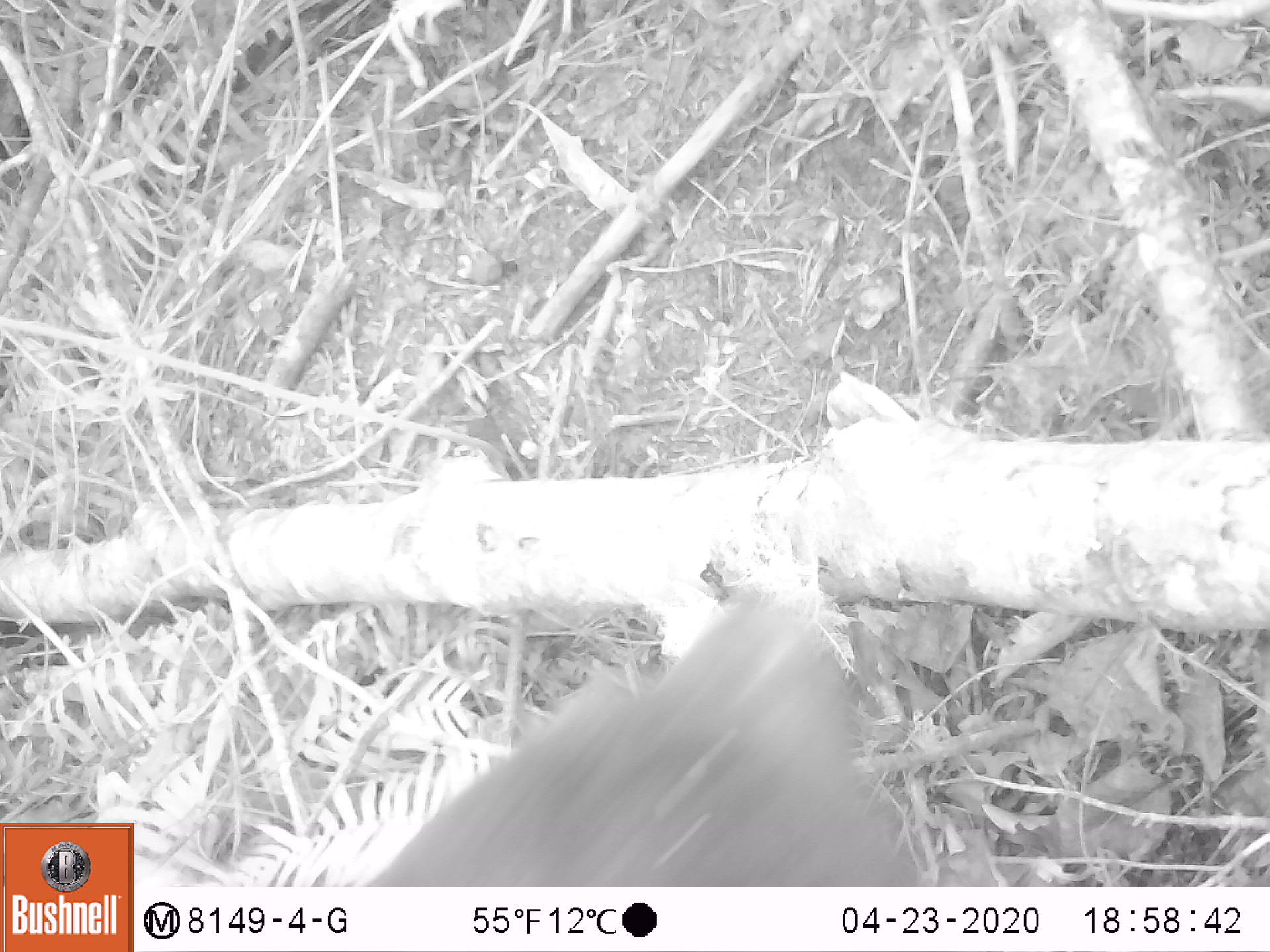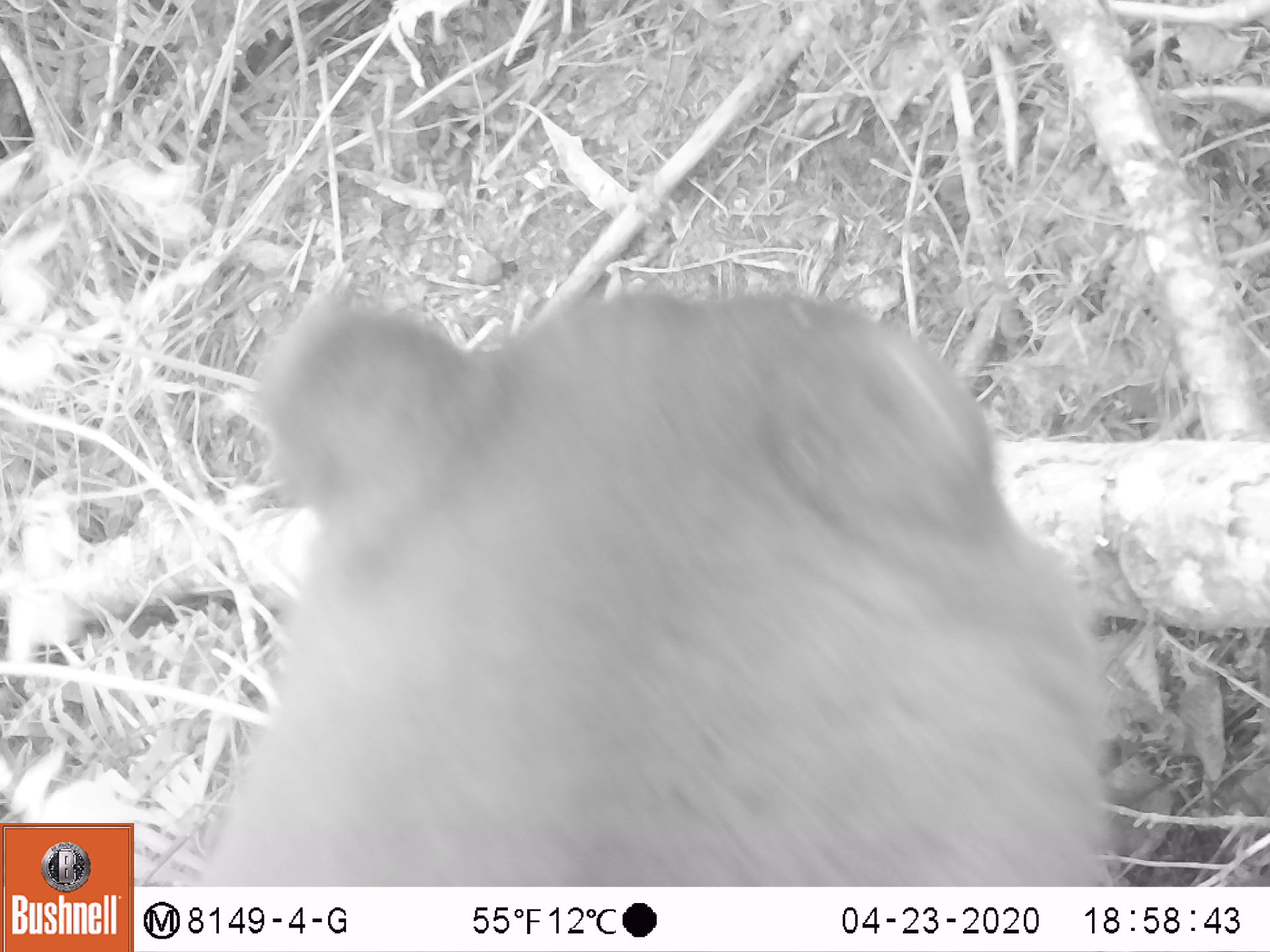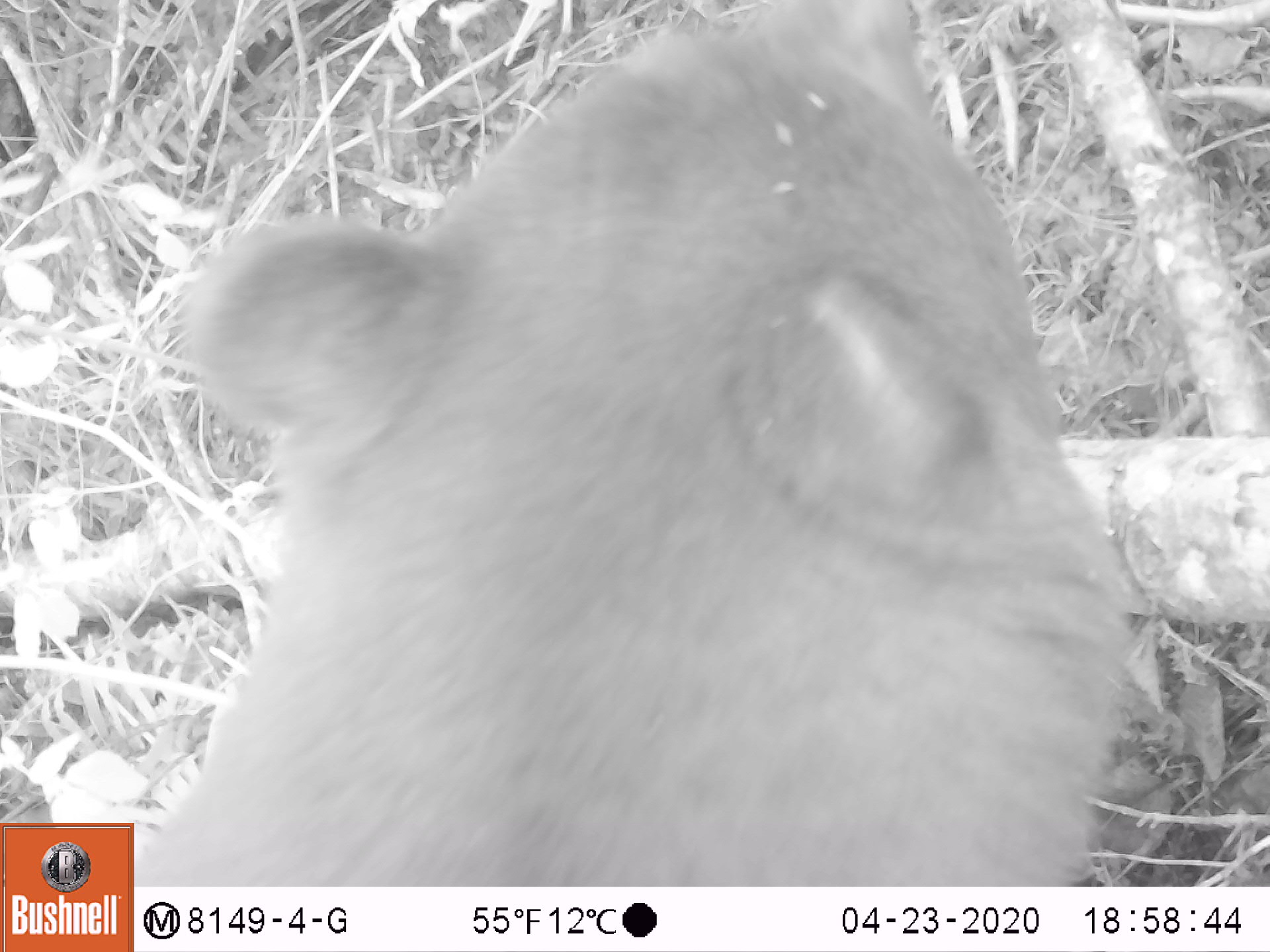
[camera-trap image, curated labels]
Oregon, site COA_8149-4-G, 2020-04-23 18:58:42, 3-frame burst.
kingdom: Animalia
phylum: Chordata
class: Mammalia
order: Carnivora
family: Ursidae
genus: Ursus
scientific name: Ursus americanus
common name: american black bear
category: black bear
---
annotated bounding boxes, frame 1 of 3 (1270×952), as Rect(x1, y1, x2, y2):
black bear: Rect(379, 588, 931, 883)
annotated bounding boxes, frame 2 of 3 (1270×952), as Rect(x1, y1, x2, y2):
black bear: Rect(197, 267, 1117, 883)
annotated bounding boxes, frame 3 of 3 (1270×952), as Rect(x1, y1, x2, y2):
black bear: Rect(170, 0, 1113, 878)